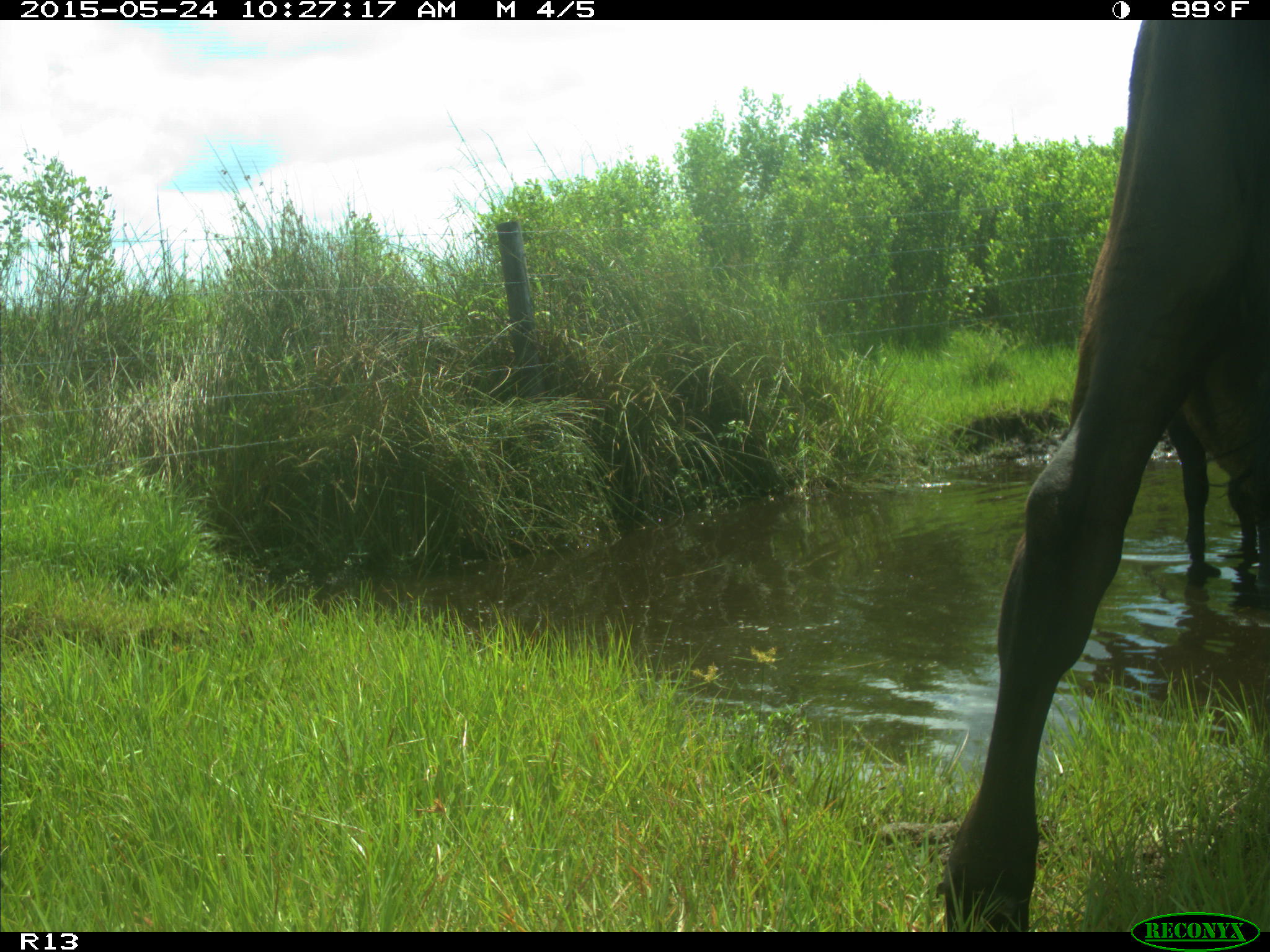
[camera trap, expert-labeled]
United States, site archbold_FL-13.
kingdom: Animalia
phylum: Chordata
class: Mammalia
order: Artiodactyla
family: Bovidae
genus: Bos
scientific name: Bos taurus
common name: domestic cow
Bos taurus (domestic cow).